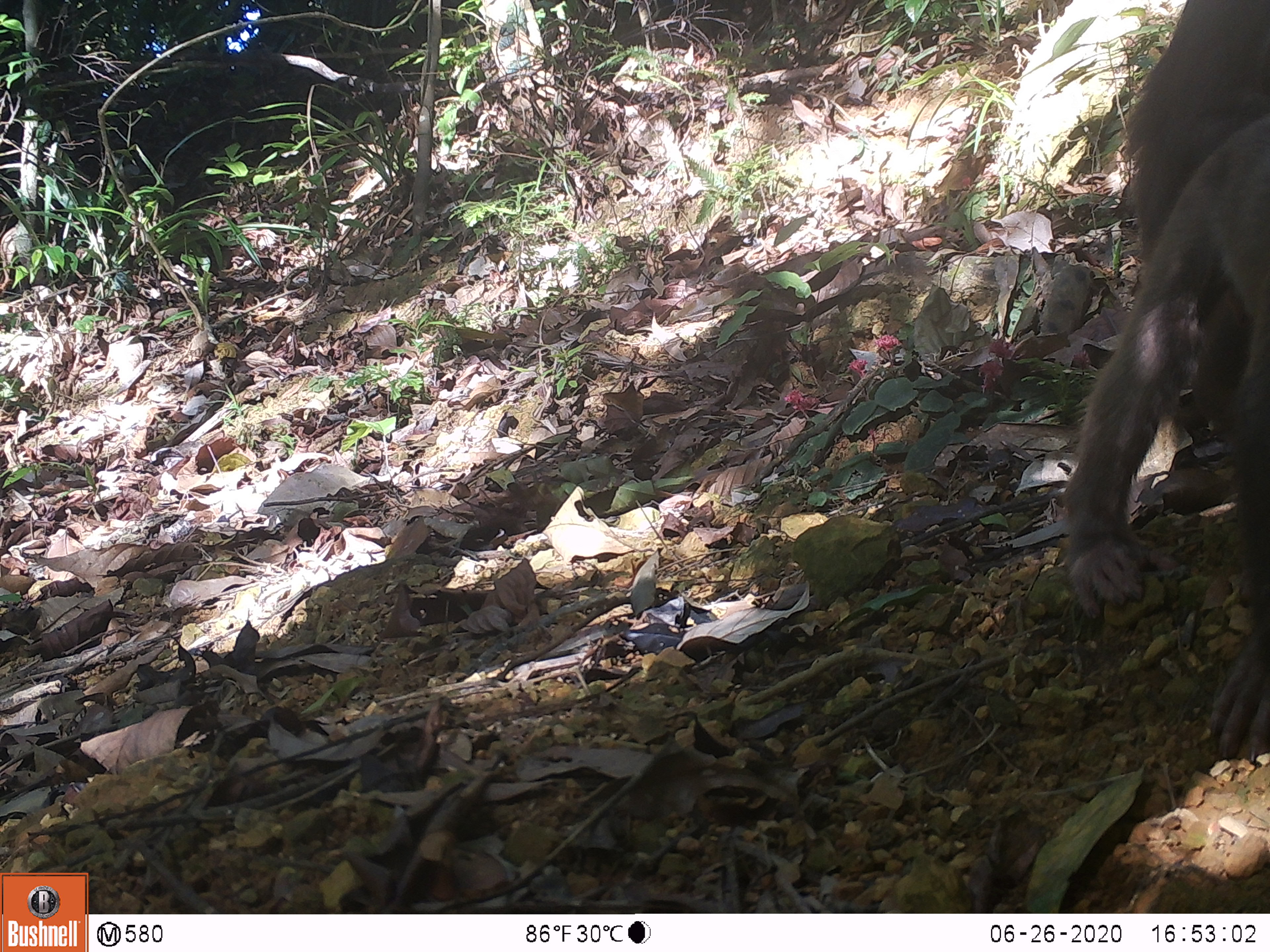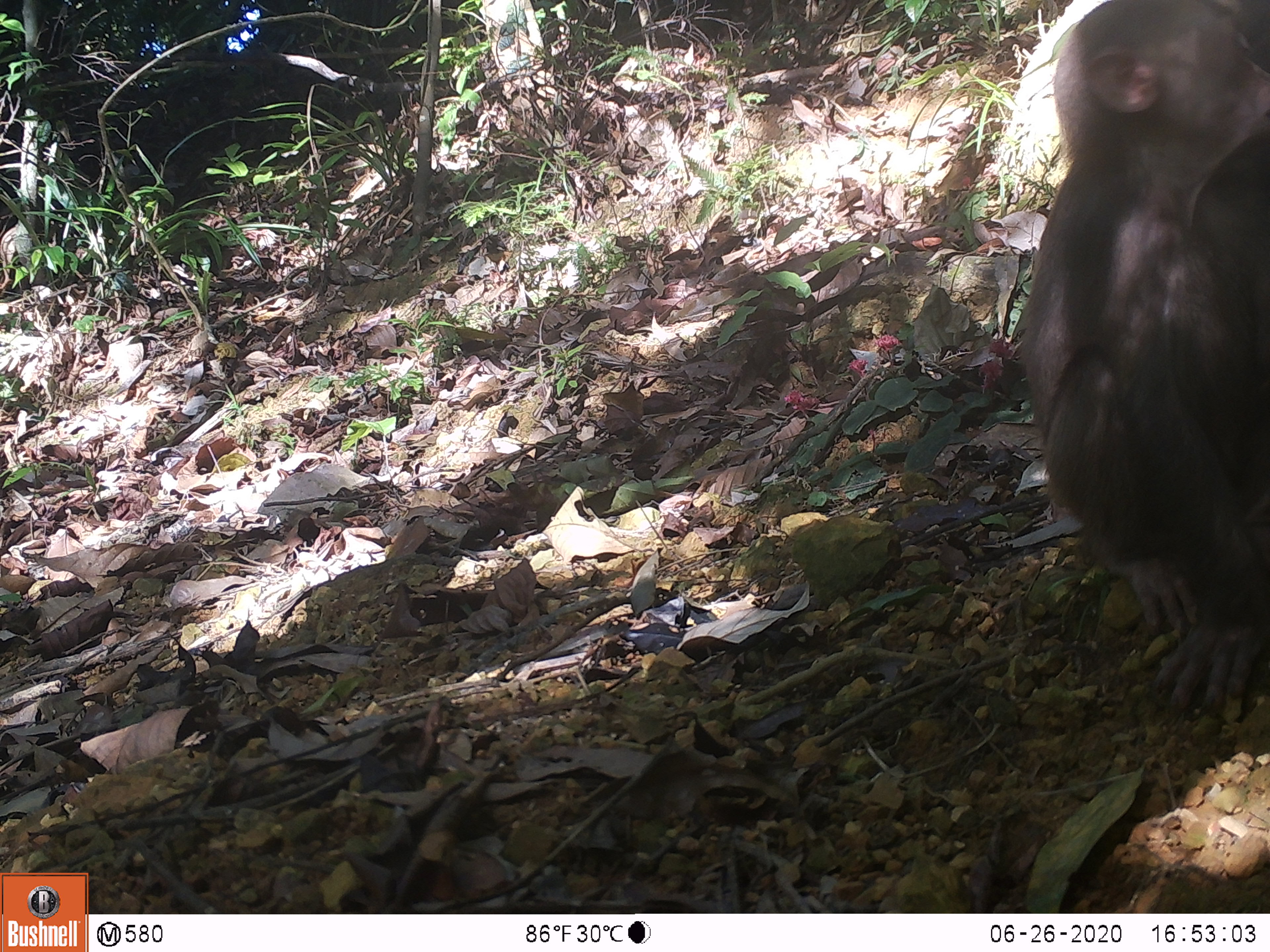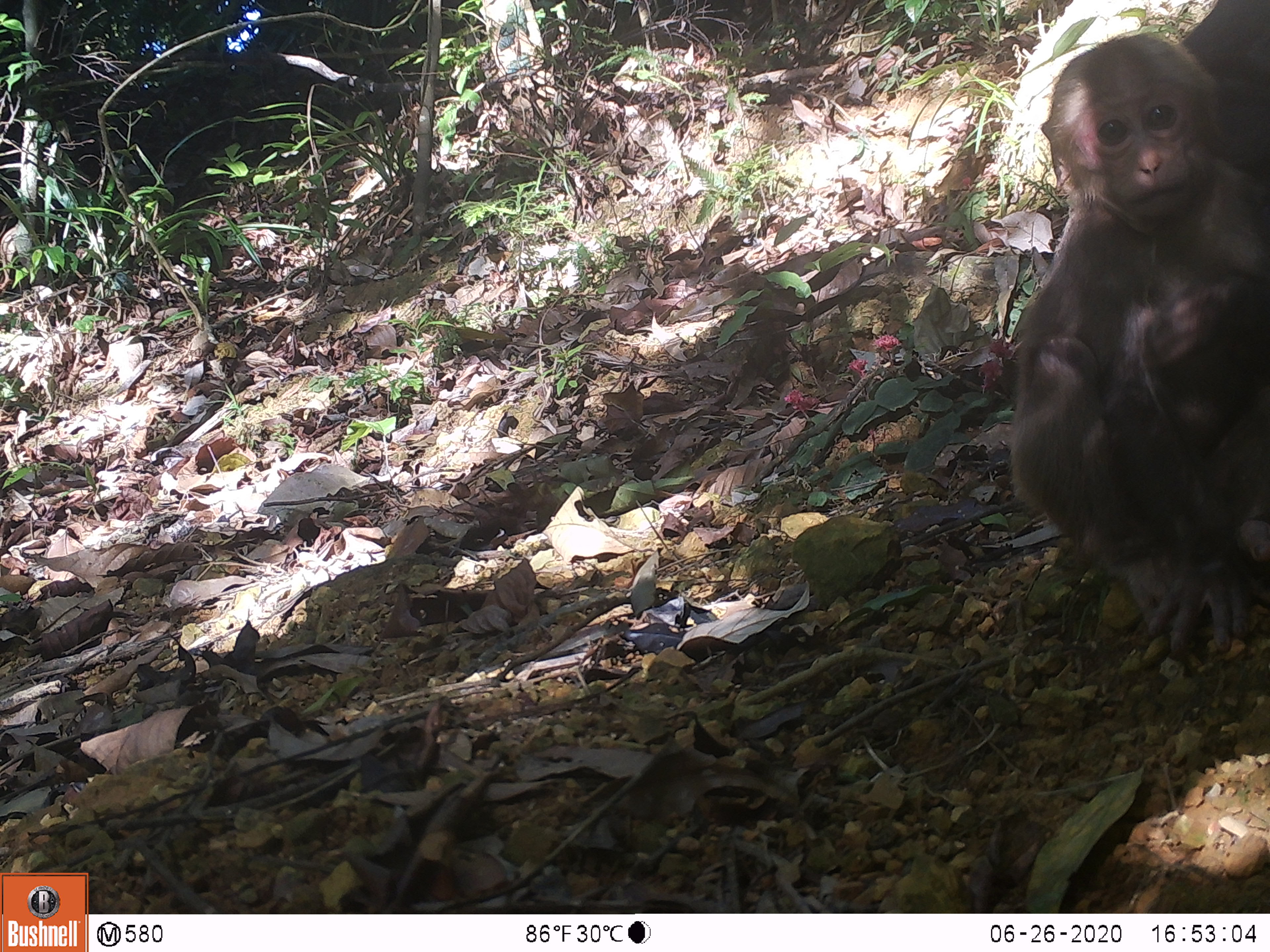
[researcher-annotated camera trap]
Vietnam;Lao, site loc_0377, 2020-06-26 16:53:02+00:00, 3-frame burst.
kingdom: Animalia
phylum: Chordata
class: Mammalia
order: Primates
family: Cercopithecidae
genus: Macaca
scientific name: Macaca arctoides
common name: stump-tailed macaque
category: stump tailed macaque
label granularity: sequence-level